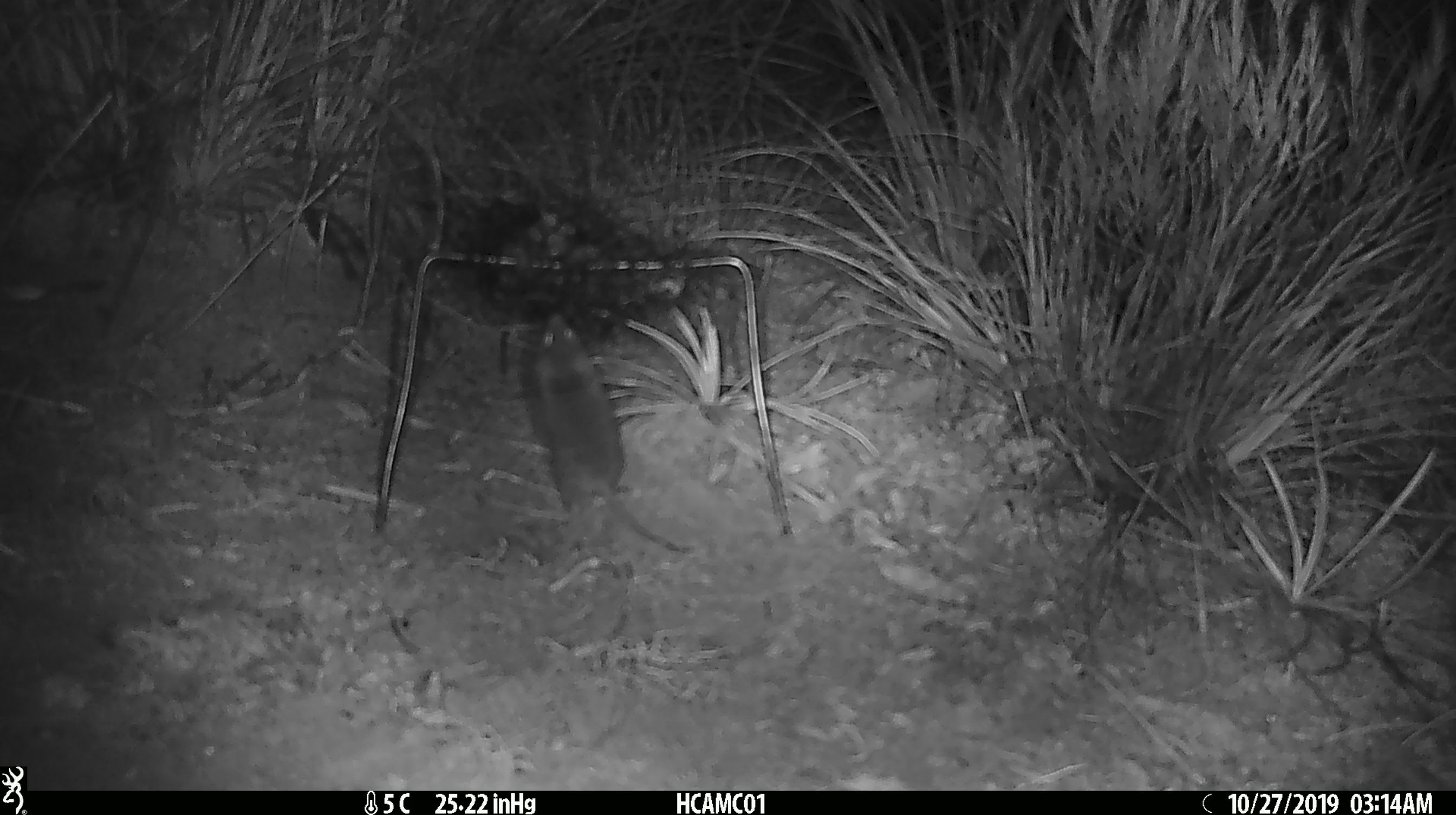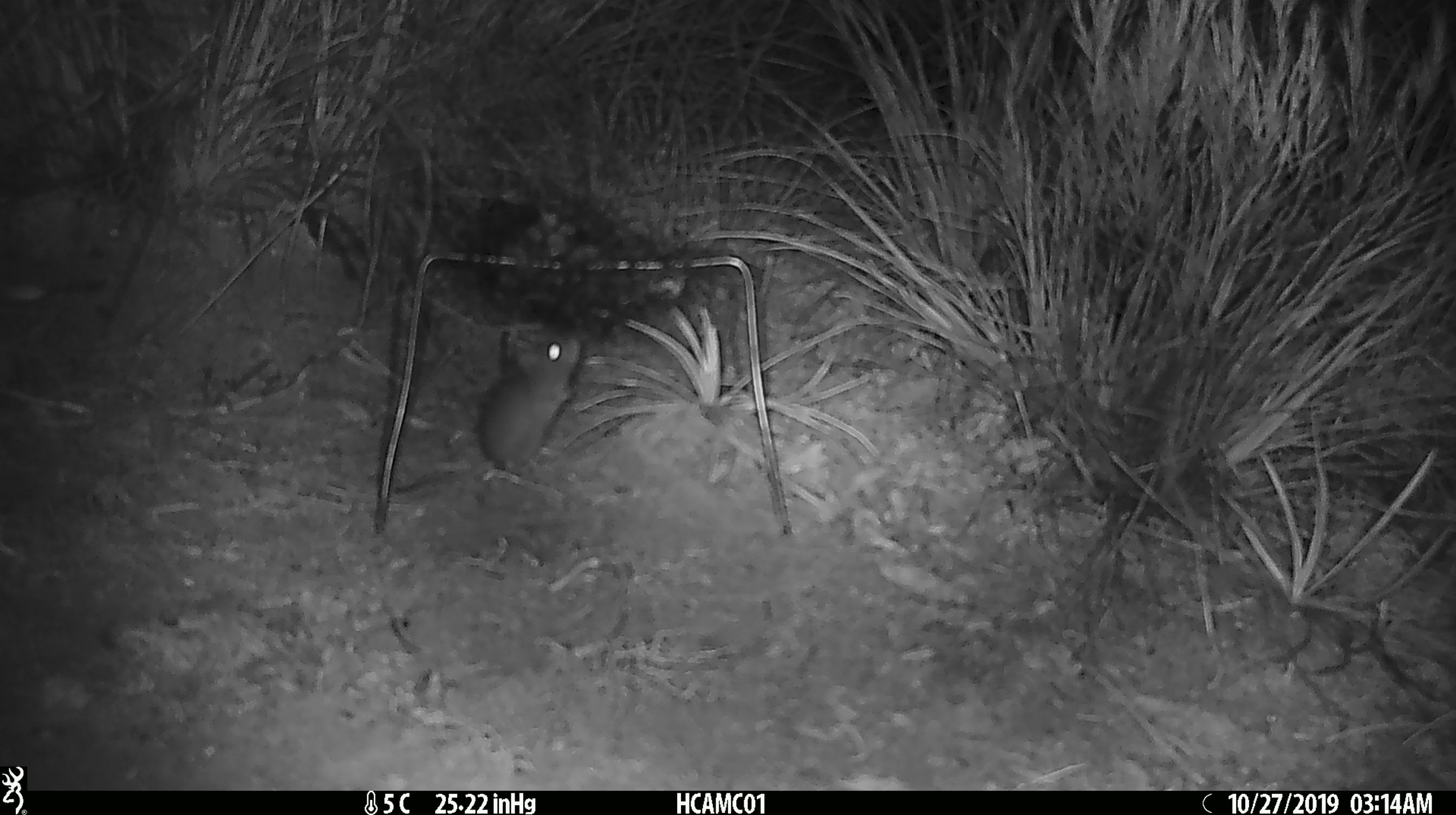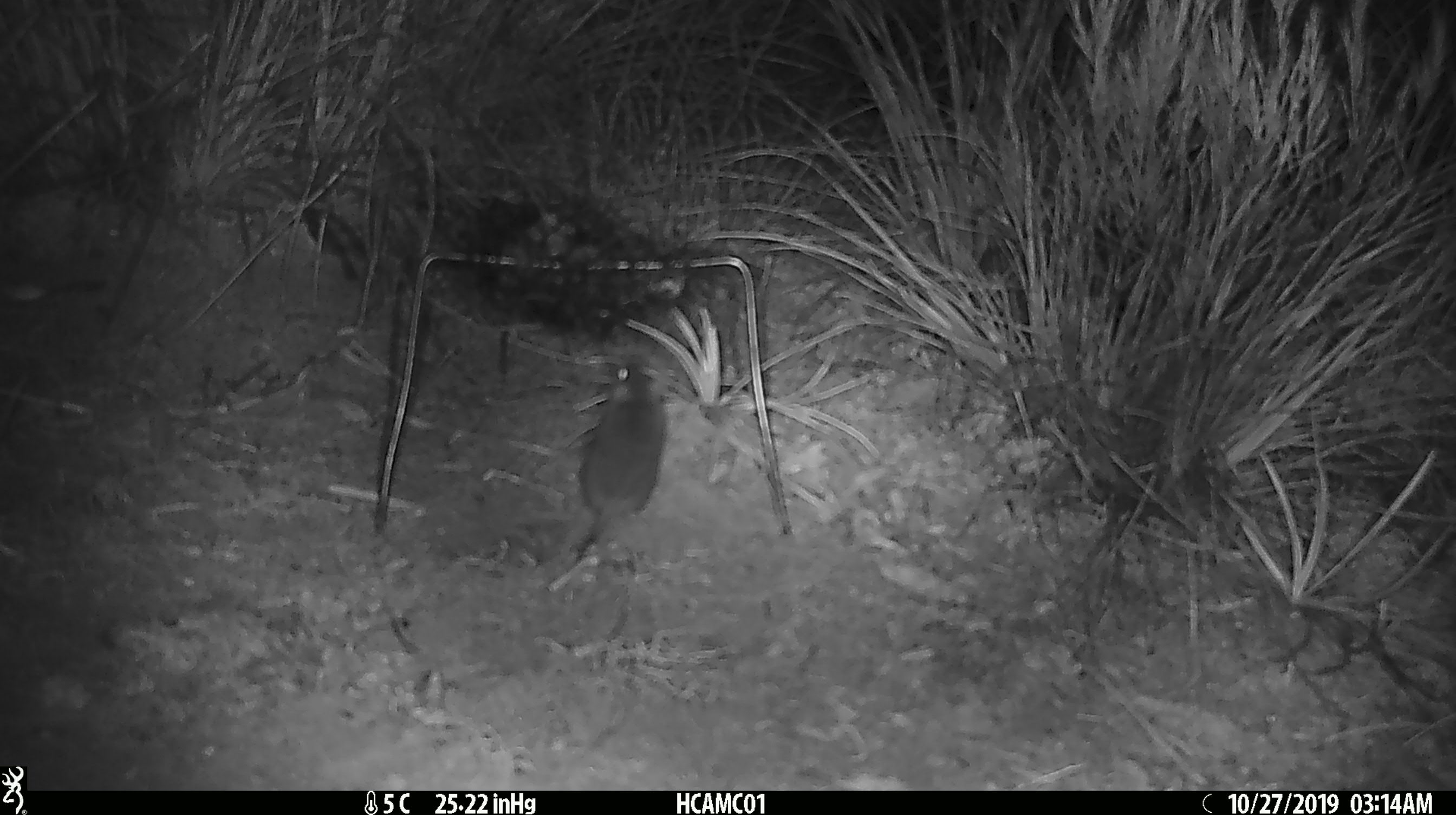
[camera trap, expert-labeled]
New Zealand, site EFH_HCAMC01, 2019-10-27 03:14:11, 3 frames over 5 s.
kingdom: Animalia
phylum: Chordata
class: Mammalia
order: Rodentia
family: Muridae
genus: Mus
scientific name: Mus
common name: mouse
Mouse (Mus).